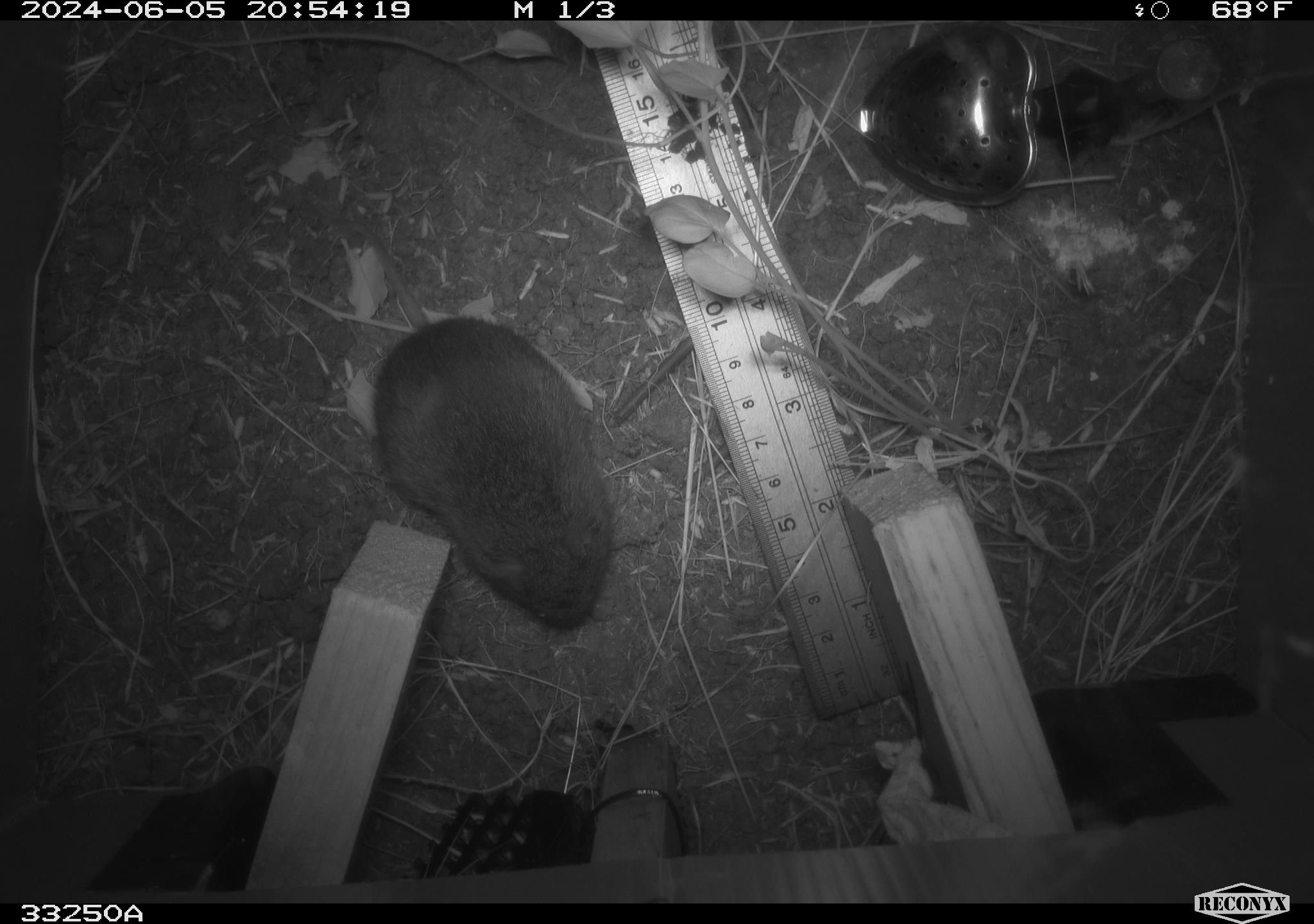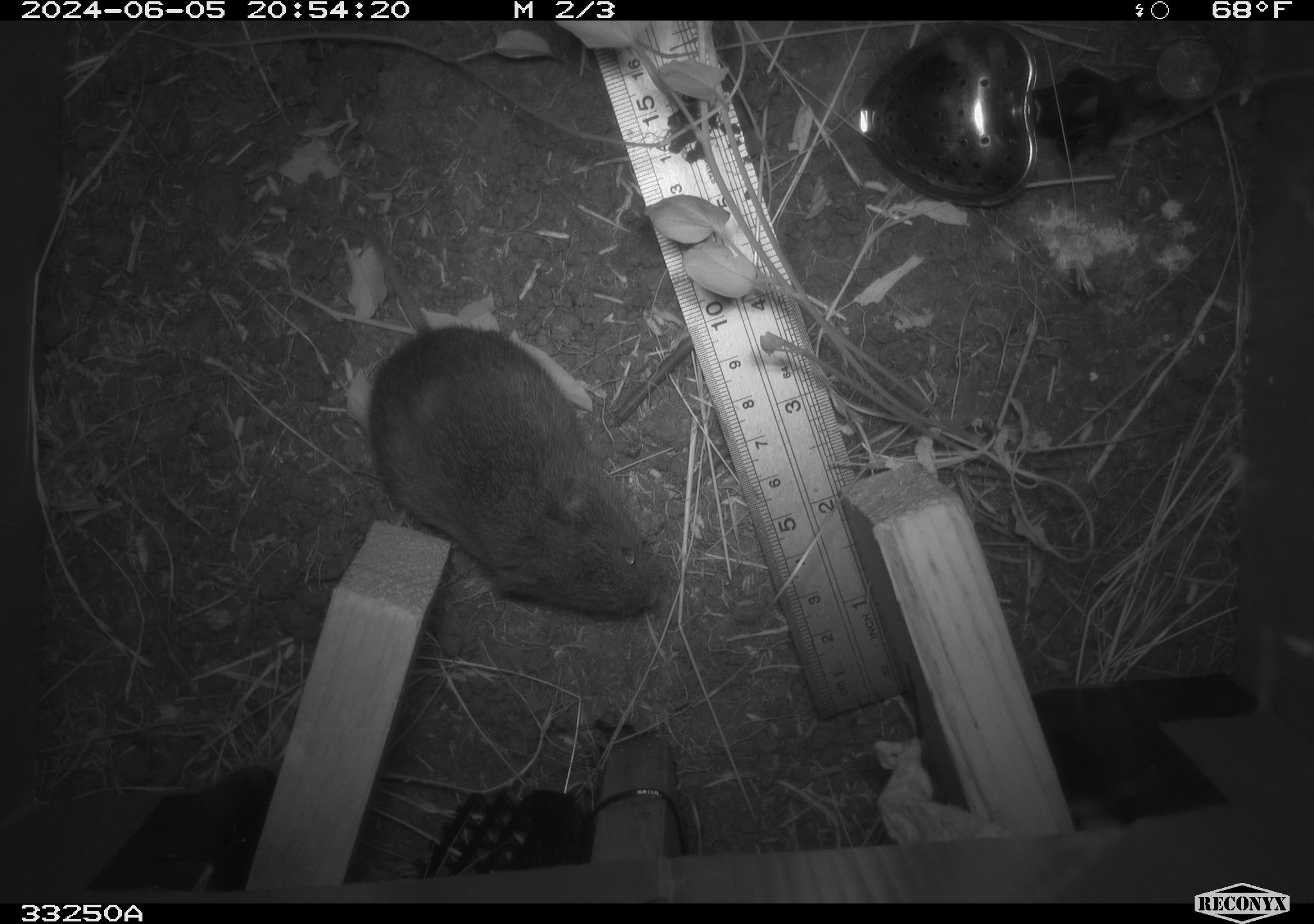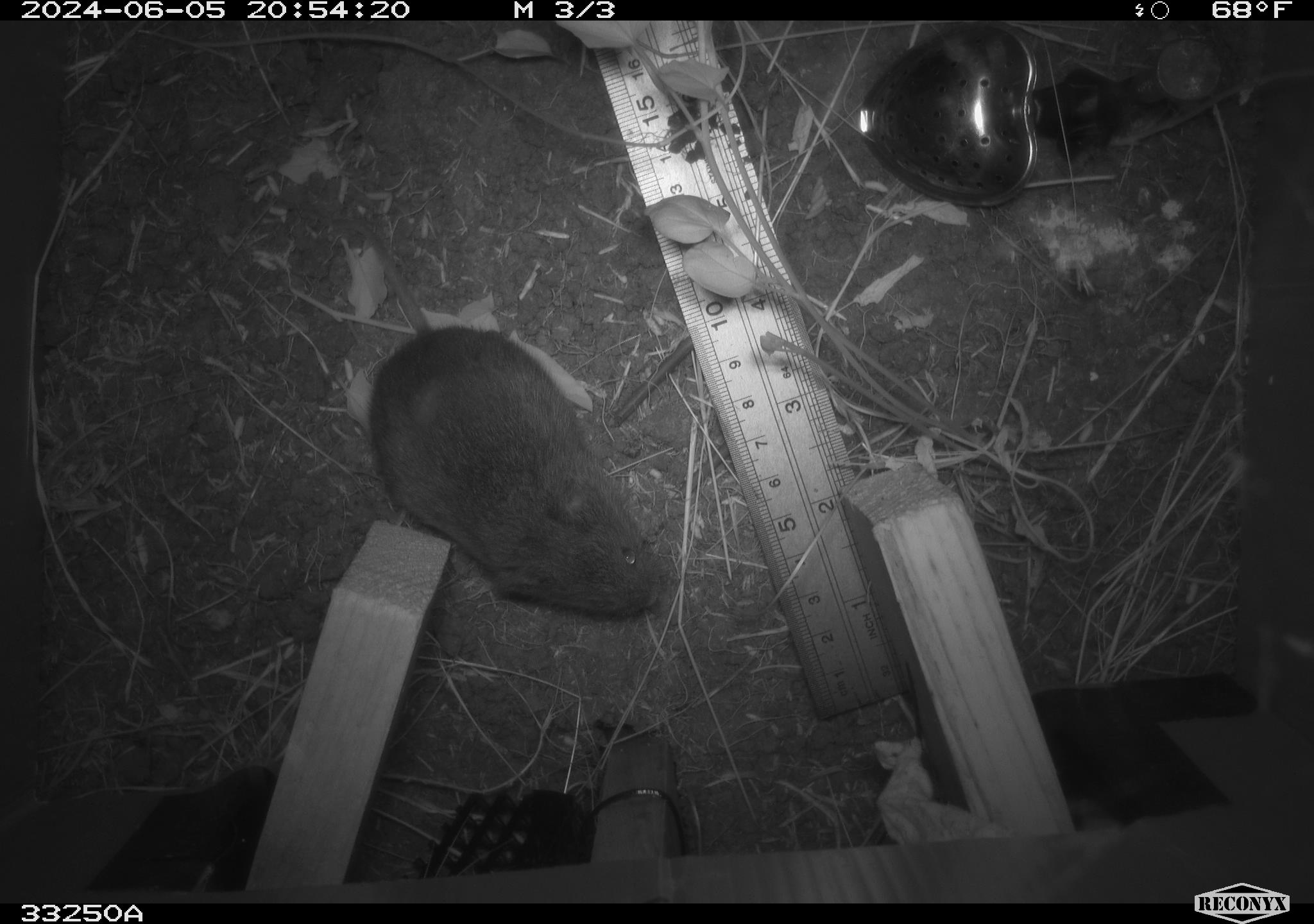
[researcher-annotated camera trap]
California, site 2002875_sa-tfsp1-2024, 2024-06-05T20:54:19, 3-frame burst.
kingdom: Animalia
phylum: Chordata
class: Mammalia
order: Rodentia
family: Cricetidae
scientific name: Arvicolinae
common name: voles, lemmings, and muskrats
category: arvicolinae subfamily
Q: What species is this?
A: Arvicolinae subfamily (voles, lemmings, and muskrats) (Arvicolinae).